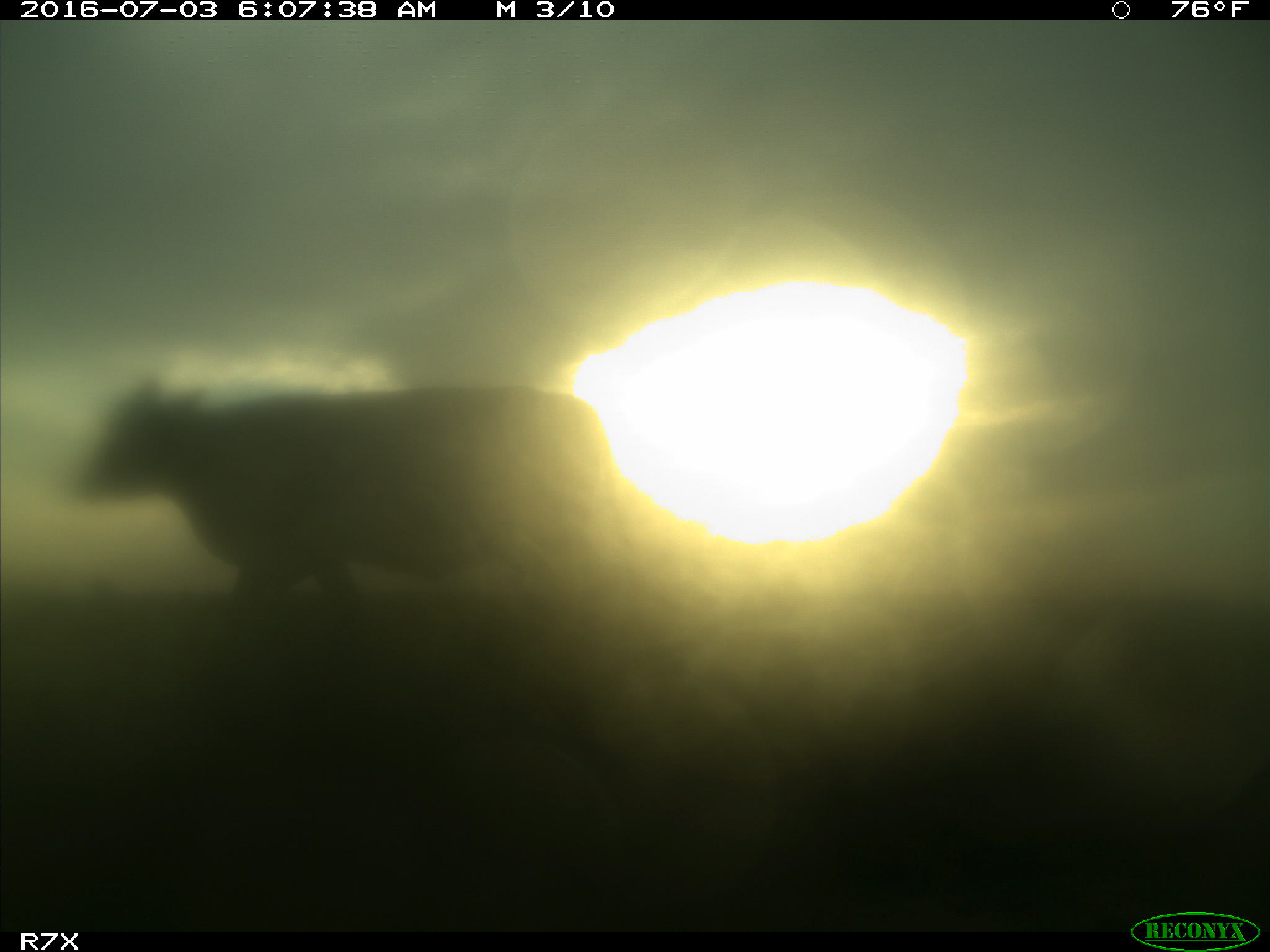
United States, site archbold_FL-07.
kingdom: Animalia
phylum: Chordata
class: Mammalia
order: Artiodactyla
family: Bovidae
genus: Bos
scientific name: Bos taurus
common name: domestic cow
Bos taurus (domestic cow).